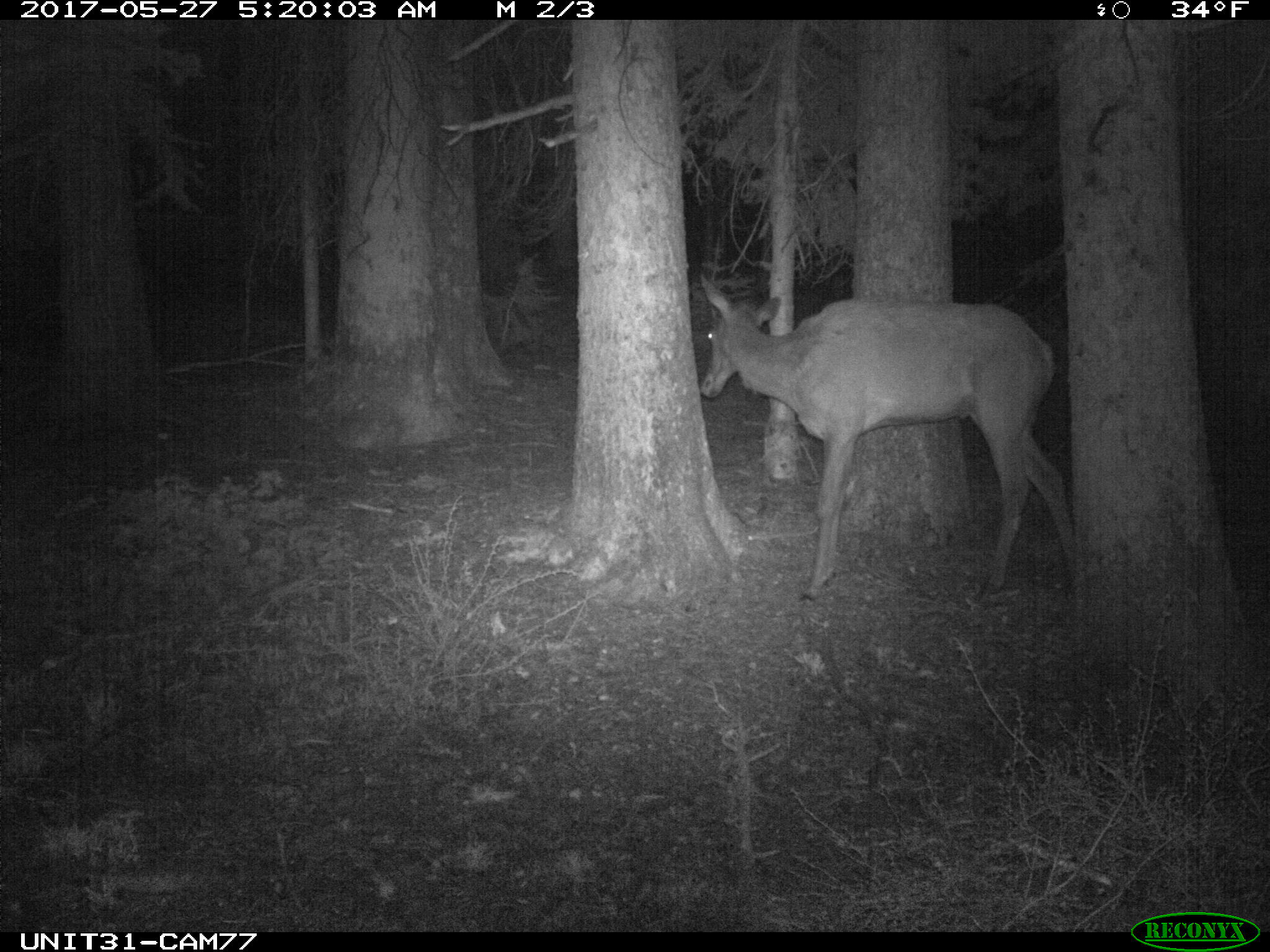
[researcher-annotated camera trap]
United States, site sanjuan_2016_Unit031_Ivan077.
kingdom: Animalia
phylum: Chordata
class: Mammalia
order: Artiodactyla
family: Cervidae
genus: Cervus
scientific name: Cervus elaphus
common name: red deer